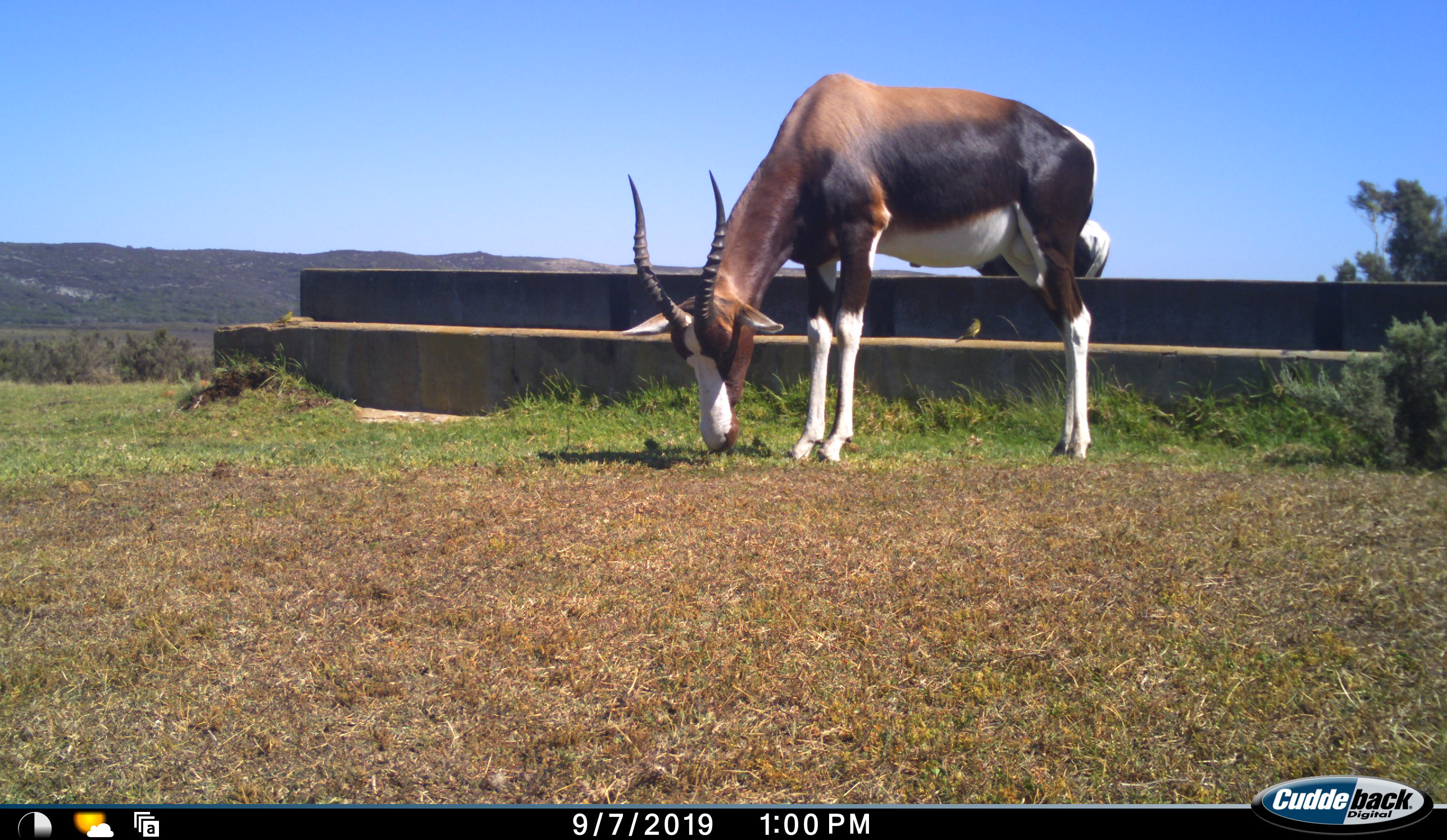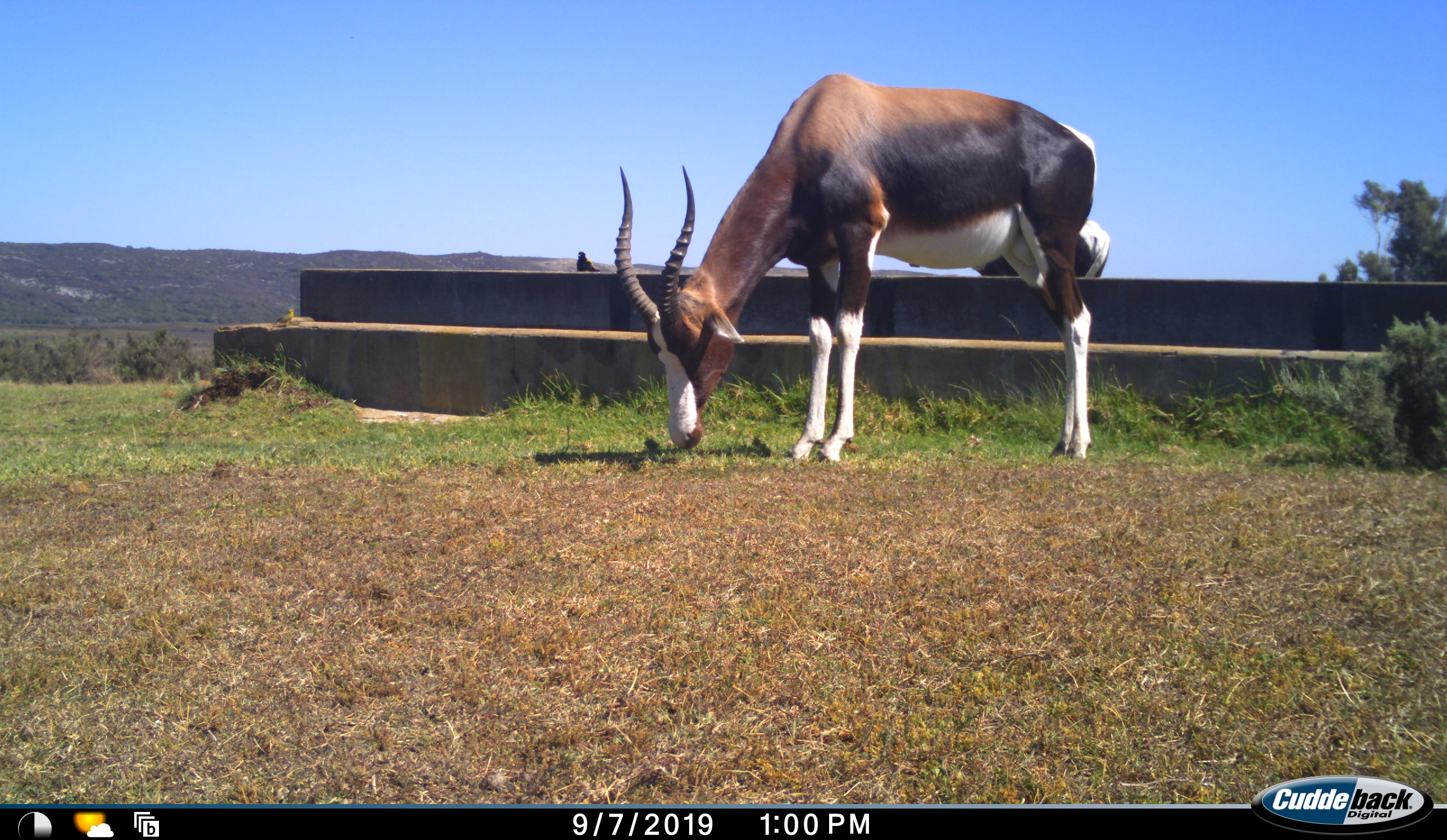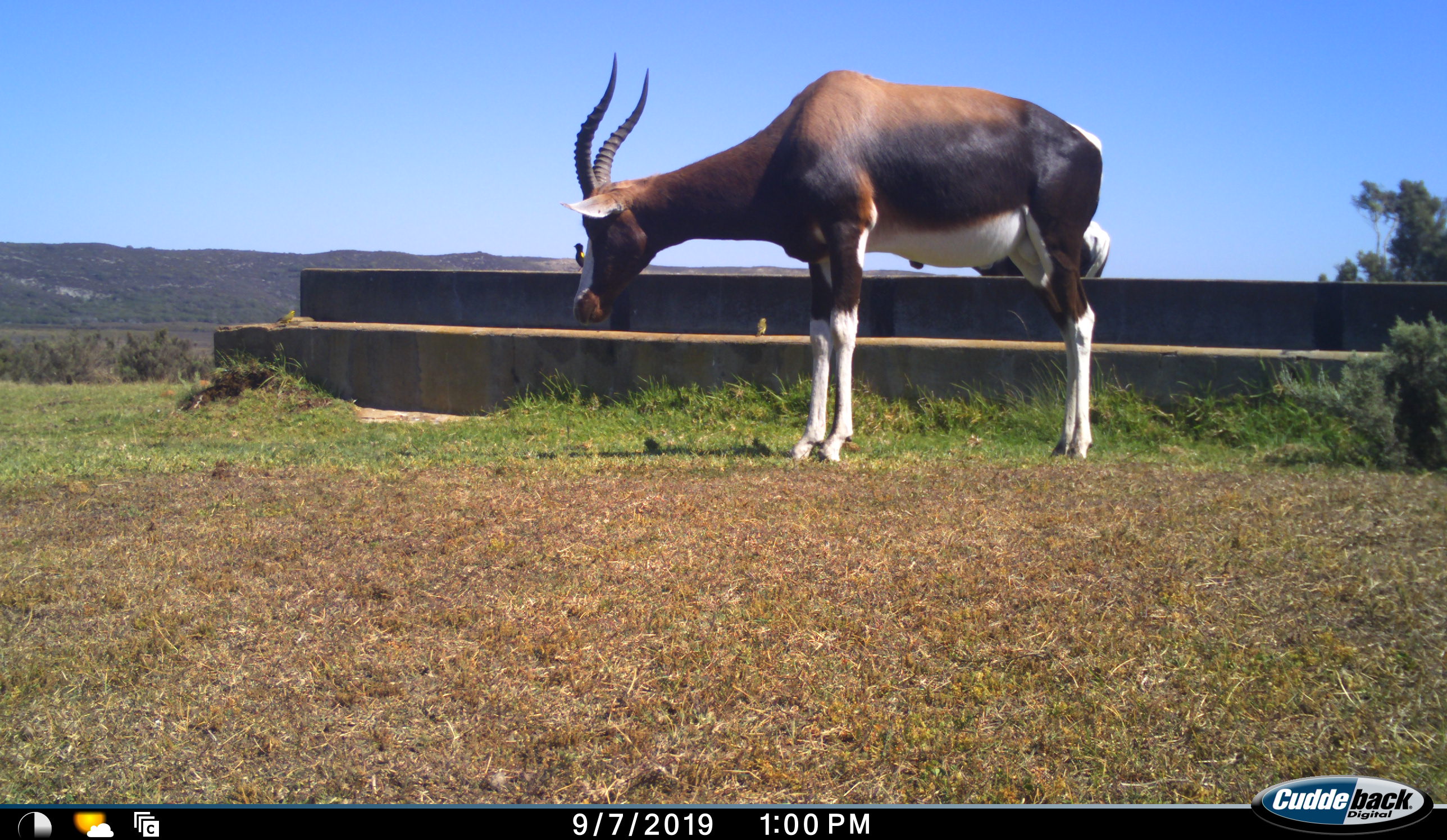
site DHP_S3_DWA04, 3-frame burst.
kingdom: Animalia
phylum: Chordata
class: Mammalia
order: Artiodactyla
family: Bovidae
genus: Damaliscus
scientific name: Damaliscus pygargus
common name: bontebok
Bontebok (Damaliscus pygargus), count 2. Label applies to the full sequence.